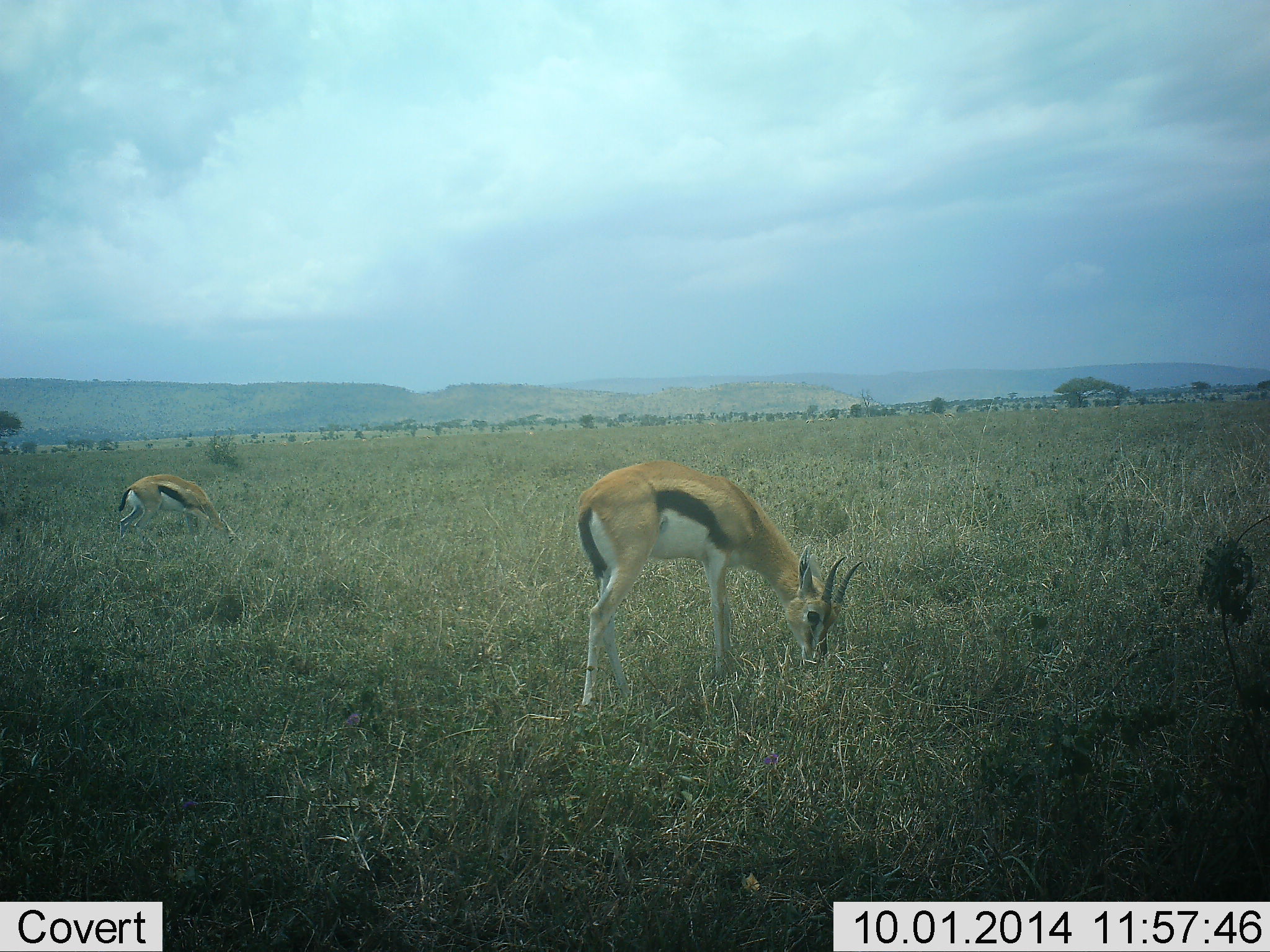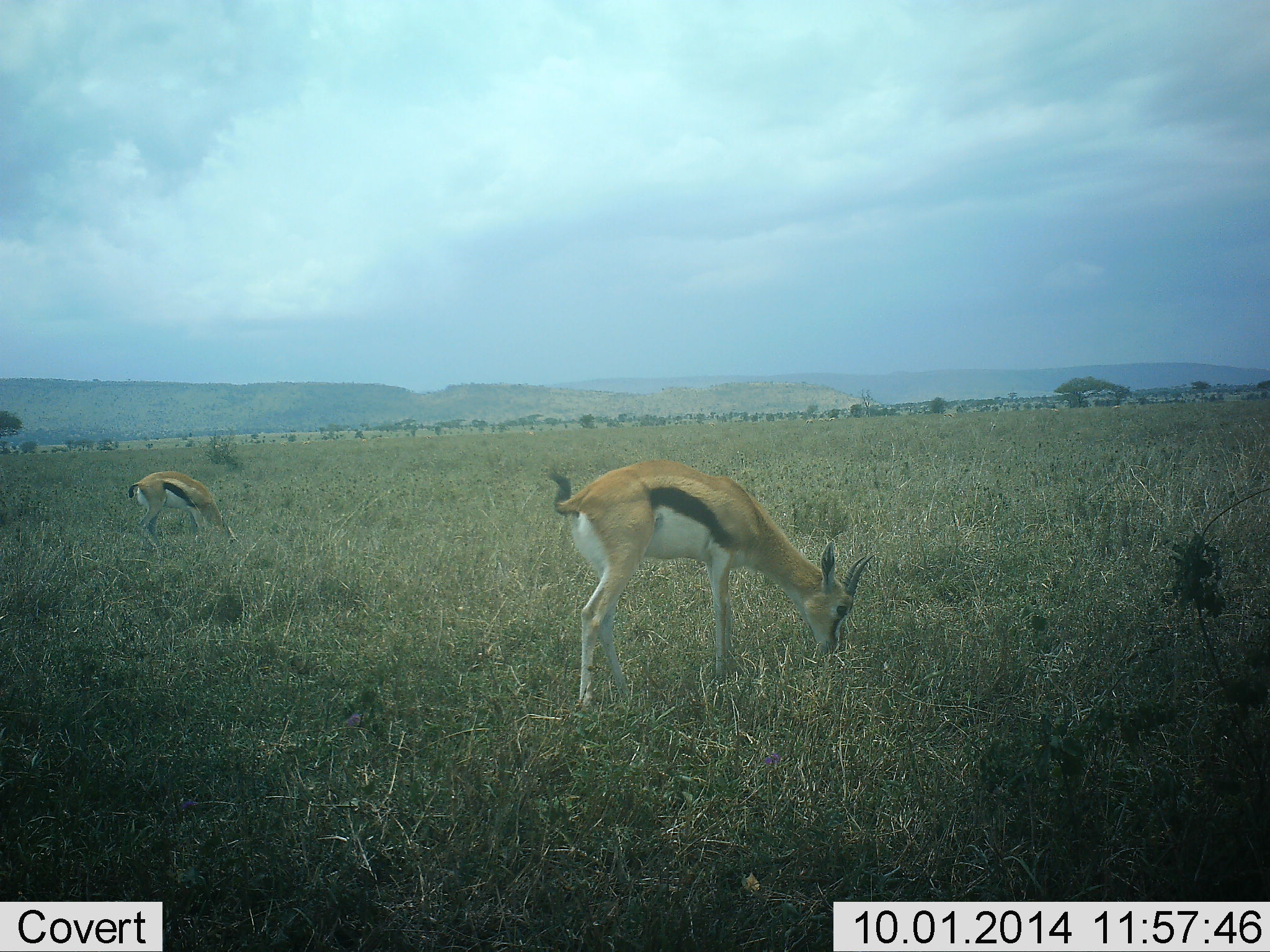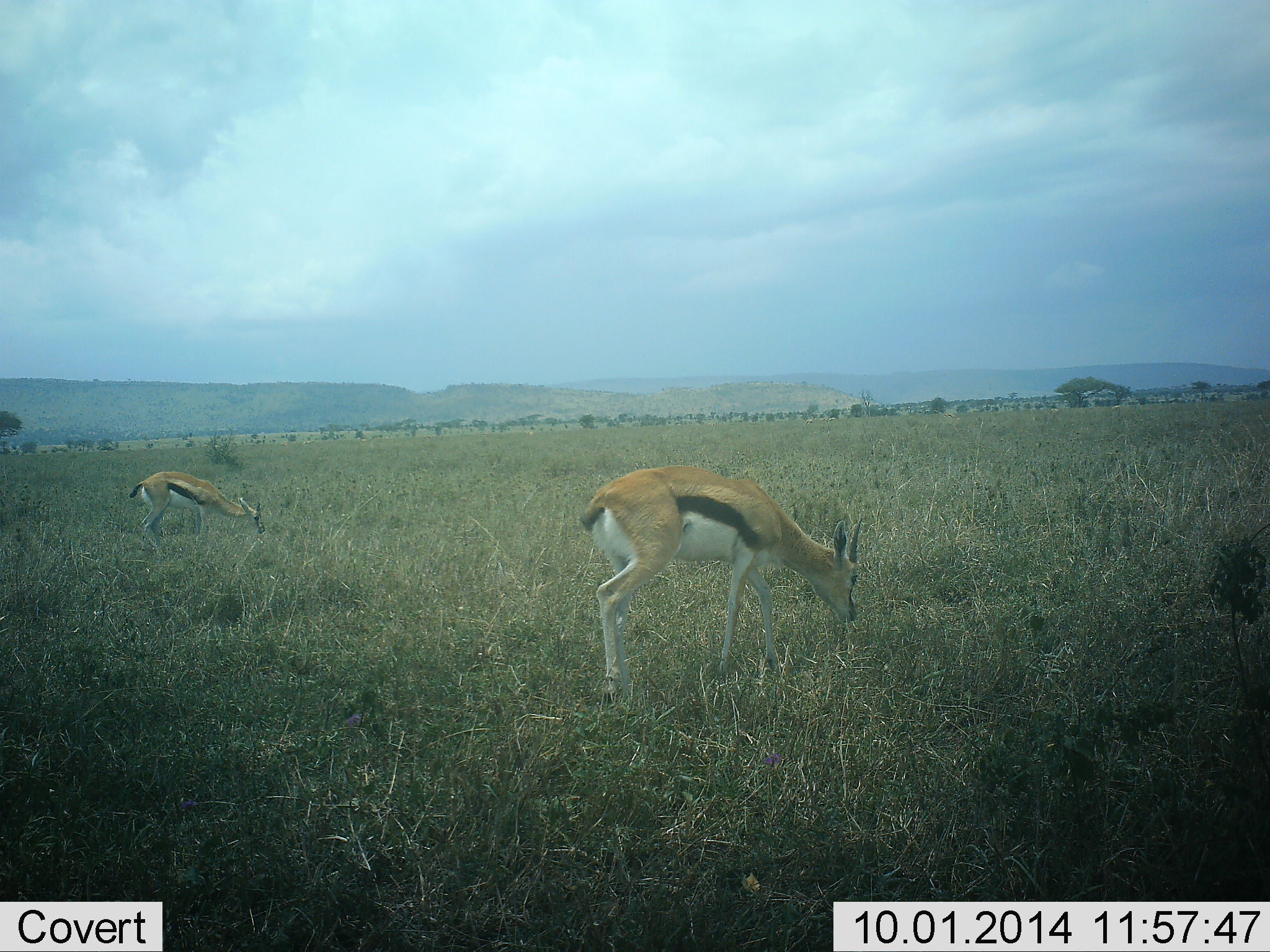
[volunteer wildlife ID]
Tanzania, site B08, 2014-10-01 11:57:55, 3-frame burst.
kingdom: Animalia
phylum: Chordata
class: Mammalia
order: Artiodactyla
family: Bovidae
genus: Eudorcas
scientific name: Eudorcas thomsonii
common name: thomson's gazelle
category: gazellethomsons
Gazellethomsons (thomson's gazelle) (Eudorcas thomsonii), count 2. Behavior (volunteer vote fractions): standing 0%, resting 0%, moving 0%, interacting 0%. Young present (vote fraction): 0%. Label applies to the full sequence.